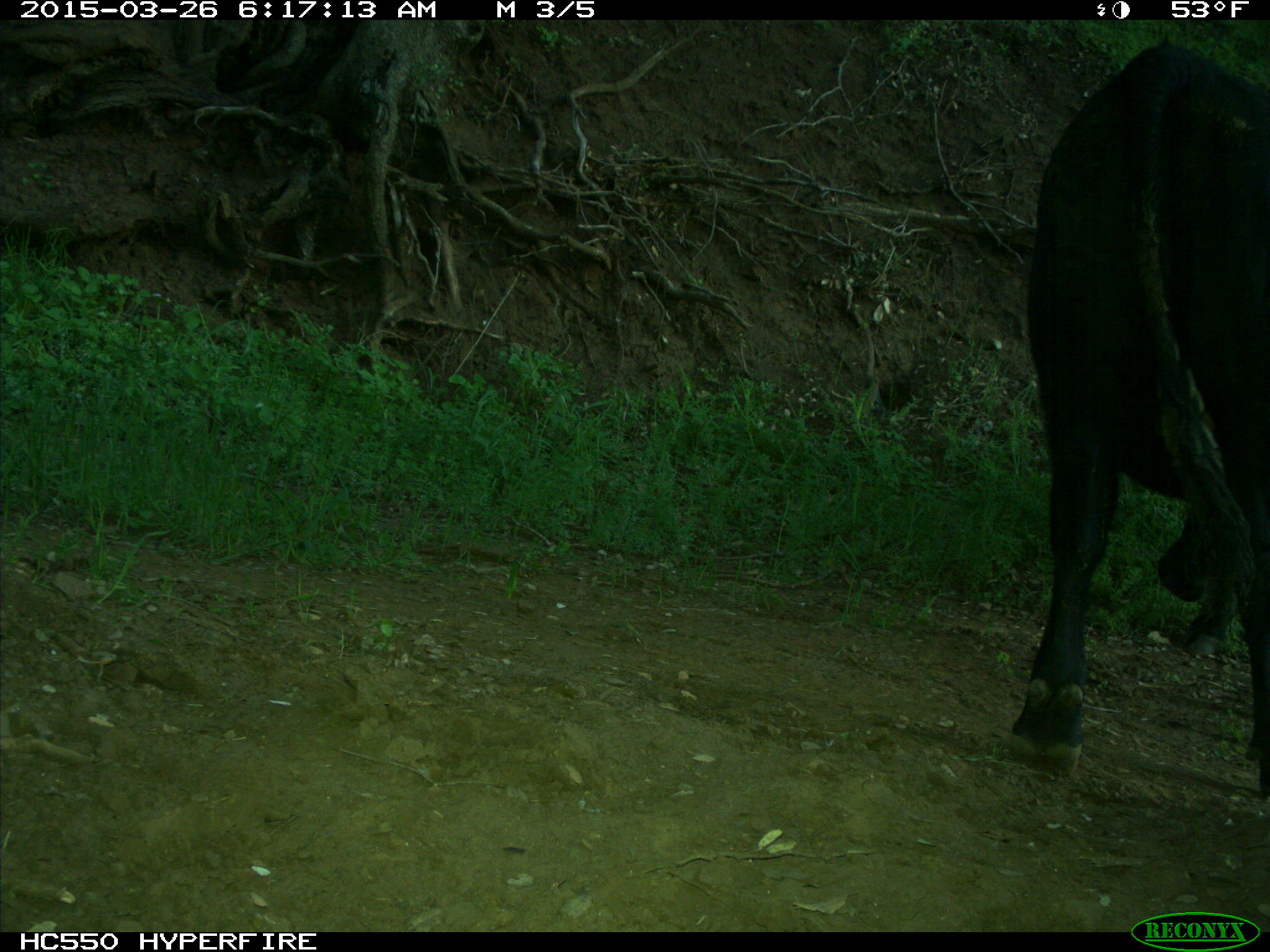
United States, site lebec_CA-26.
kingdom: Animalia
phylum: Chordata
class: Mammalia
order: Artiodactyla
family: Bovidae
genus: Bos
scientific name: Bos taurus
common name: domestic cow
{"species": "Bos taurus (domestic cow)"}